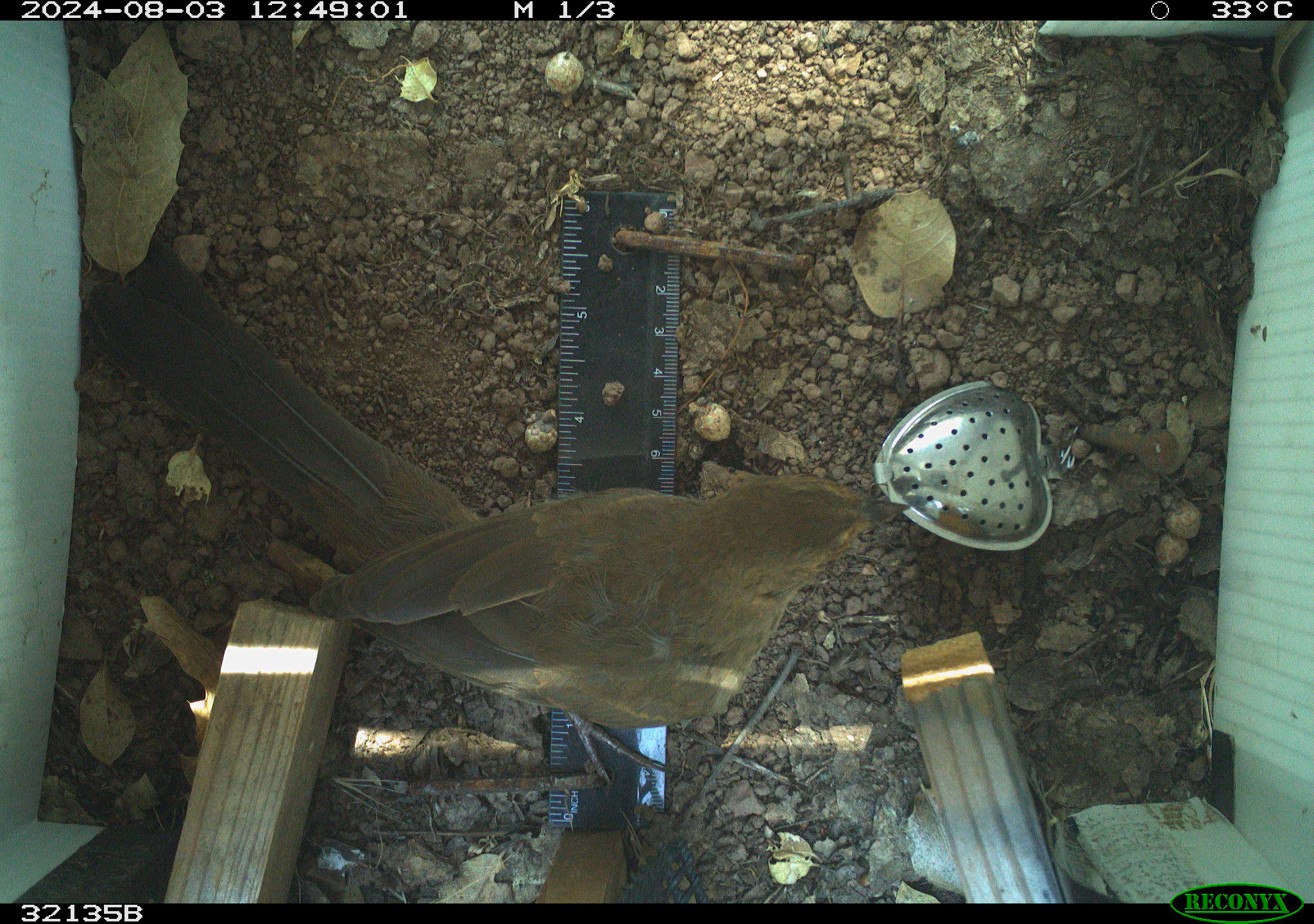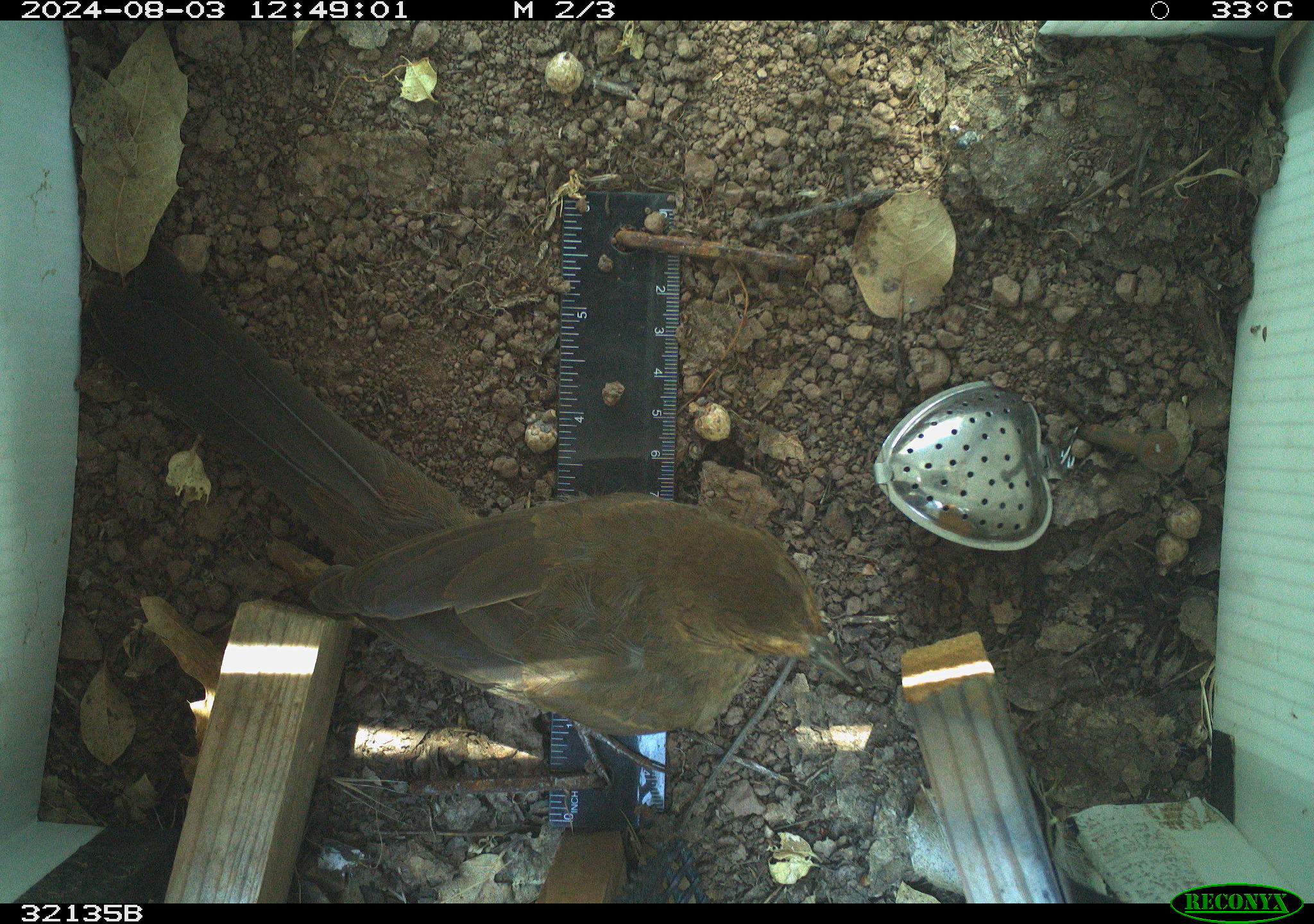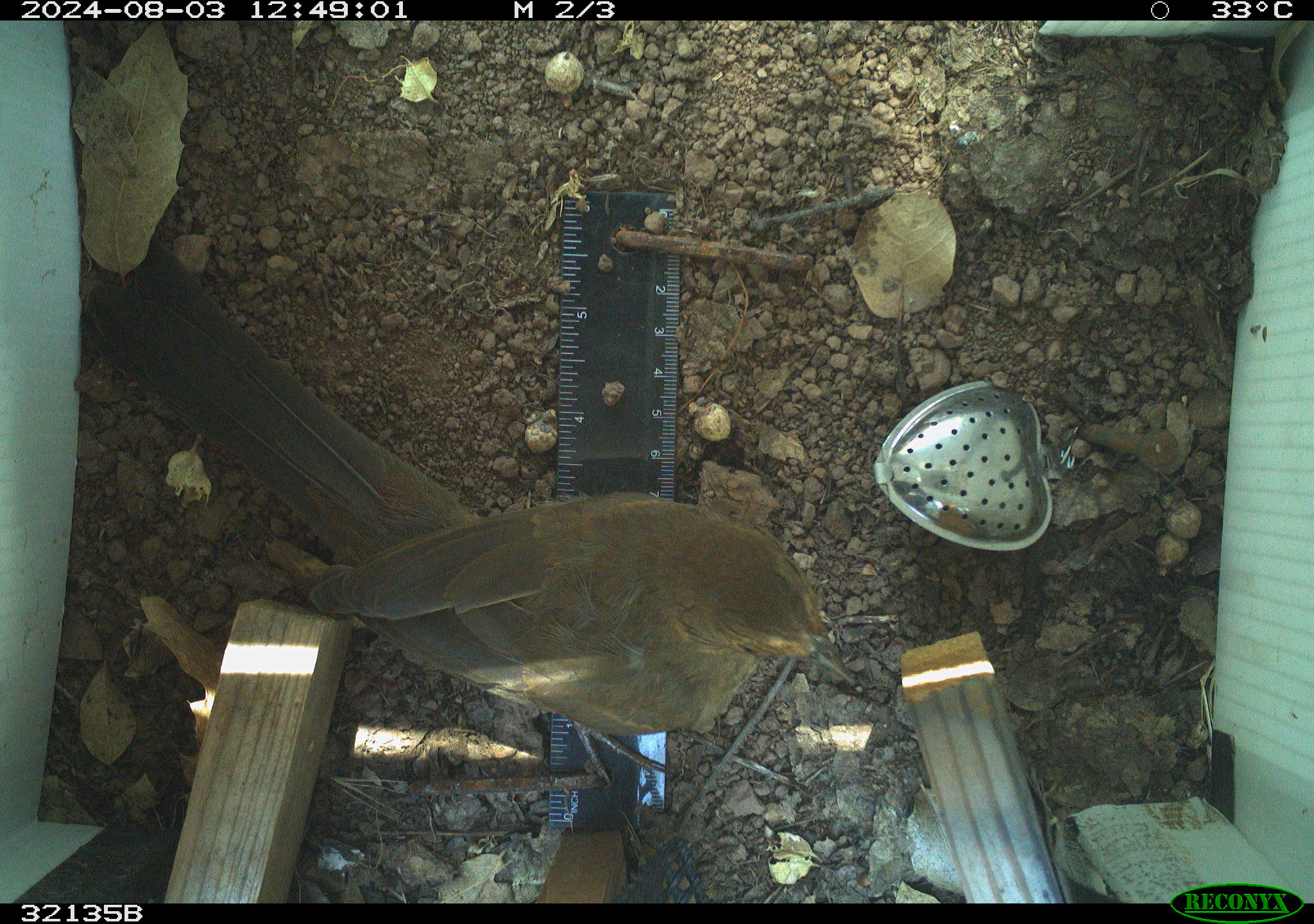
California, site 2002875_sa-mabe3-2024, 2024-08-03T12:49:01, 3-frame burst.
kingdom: Animalia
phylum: Chordata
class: Aves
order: Passeriformes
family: Passerellidae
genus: Melozone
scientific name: Melozone crissalis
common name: california towhee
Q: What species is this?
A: California towhee (Melozone crissalis).